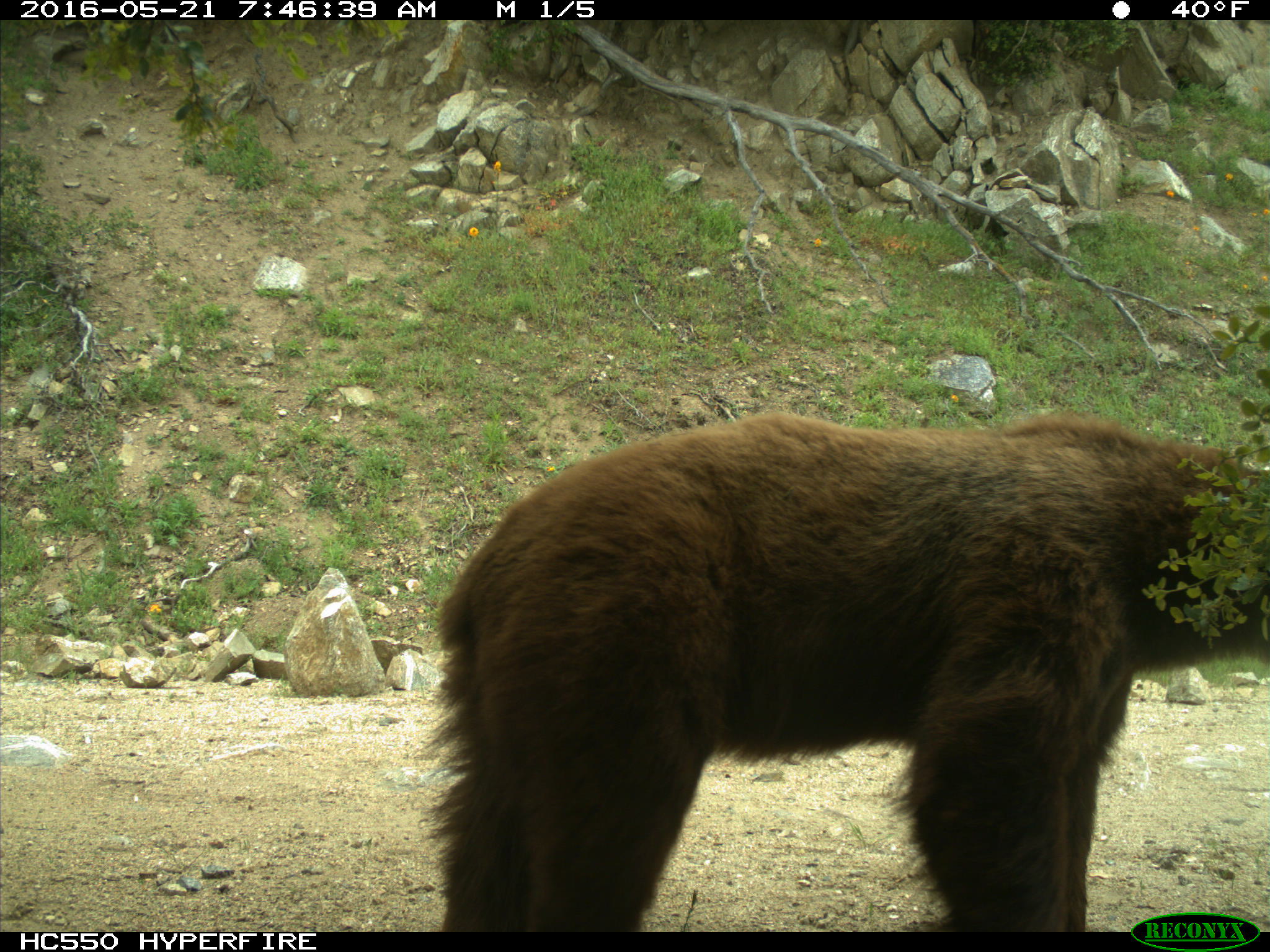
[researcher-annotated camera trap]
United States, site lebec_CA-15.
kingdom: Animalia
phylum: Chordata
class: Mammalia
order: Carnivora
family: Ursidae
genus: Ursus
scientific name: Ursus americanus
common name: american black bear